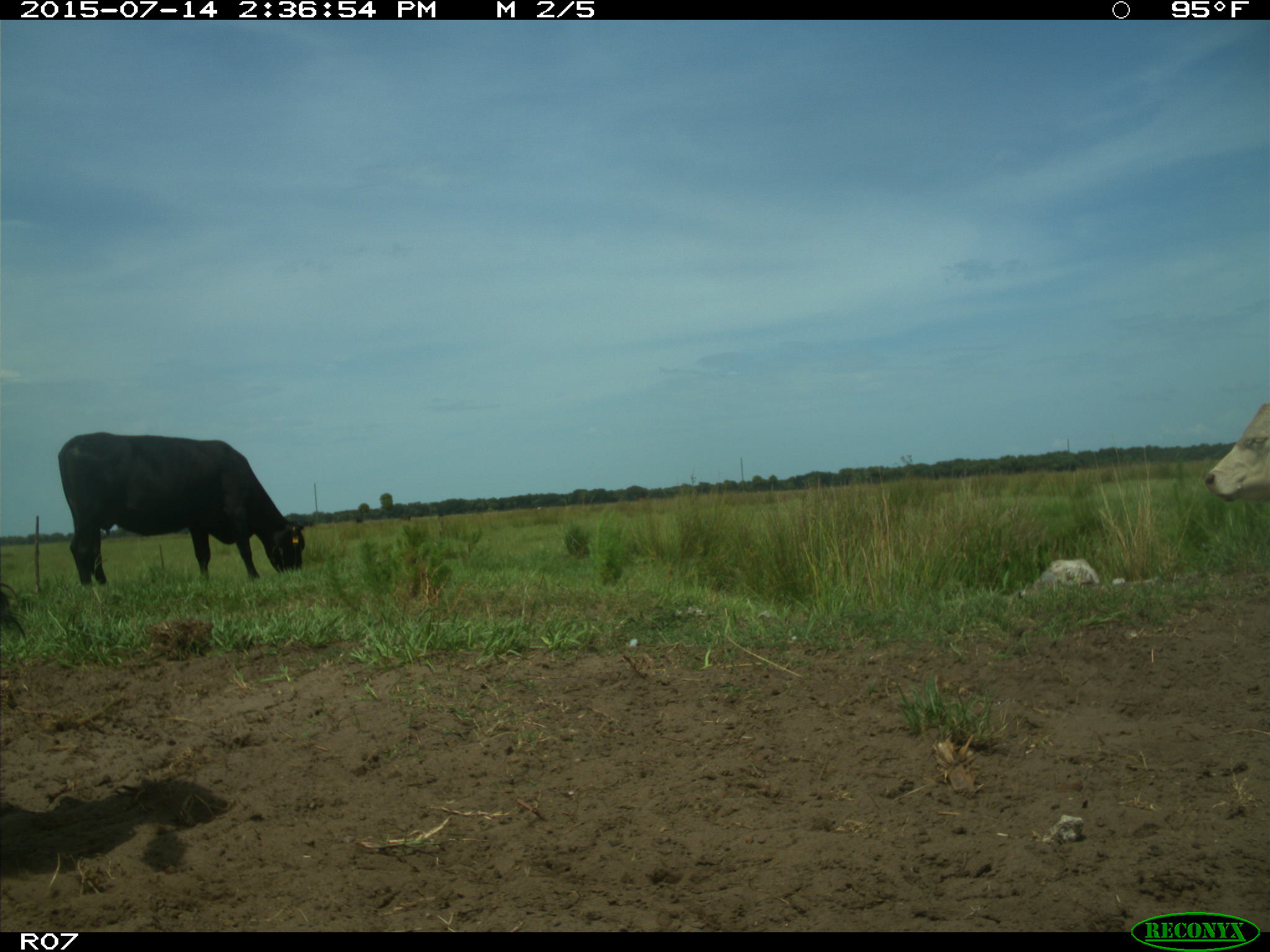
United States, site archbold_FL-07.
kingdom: Animalia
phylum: Chordata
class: Mammalia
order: Artiodactyla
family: Bovidae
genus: Bos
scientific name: Bos taurus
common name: domestic cow